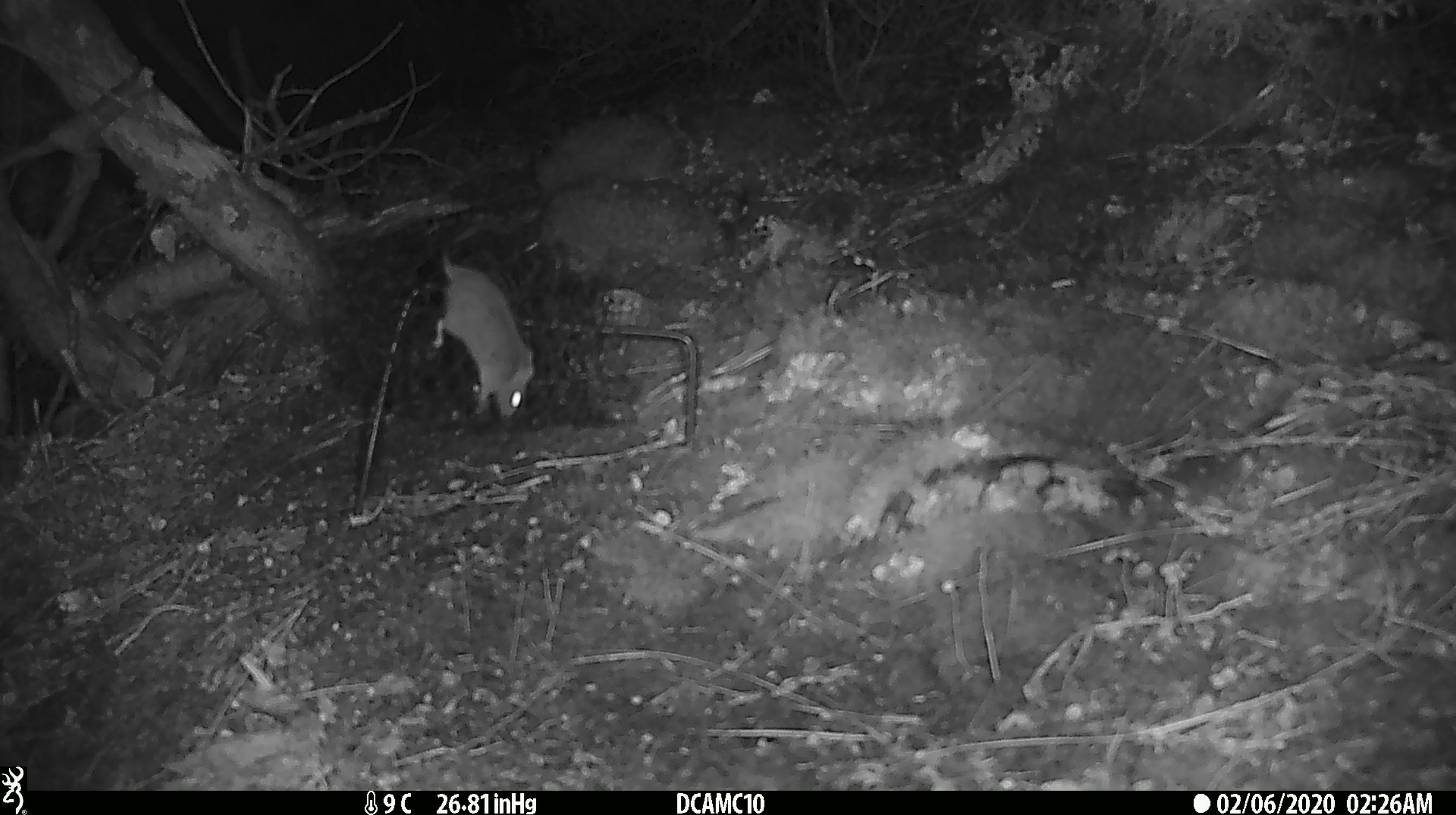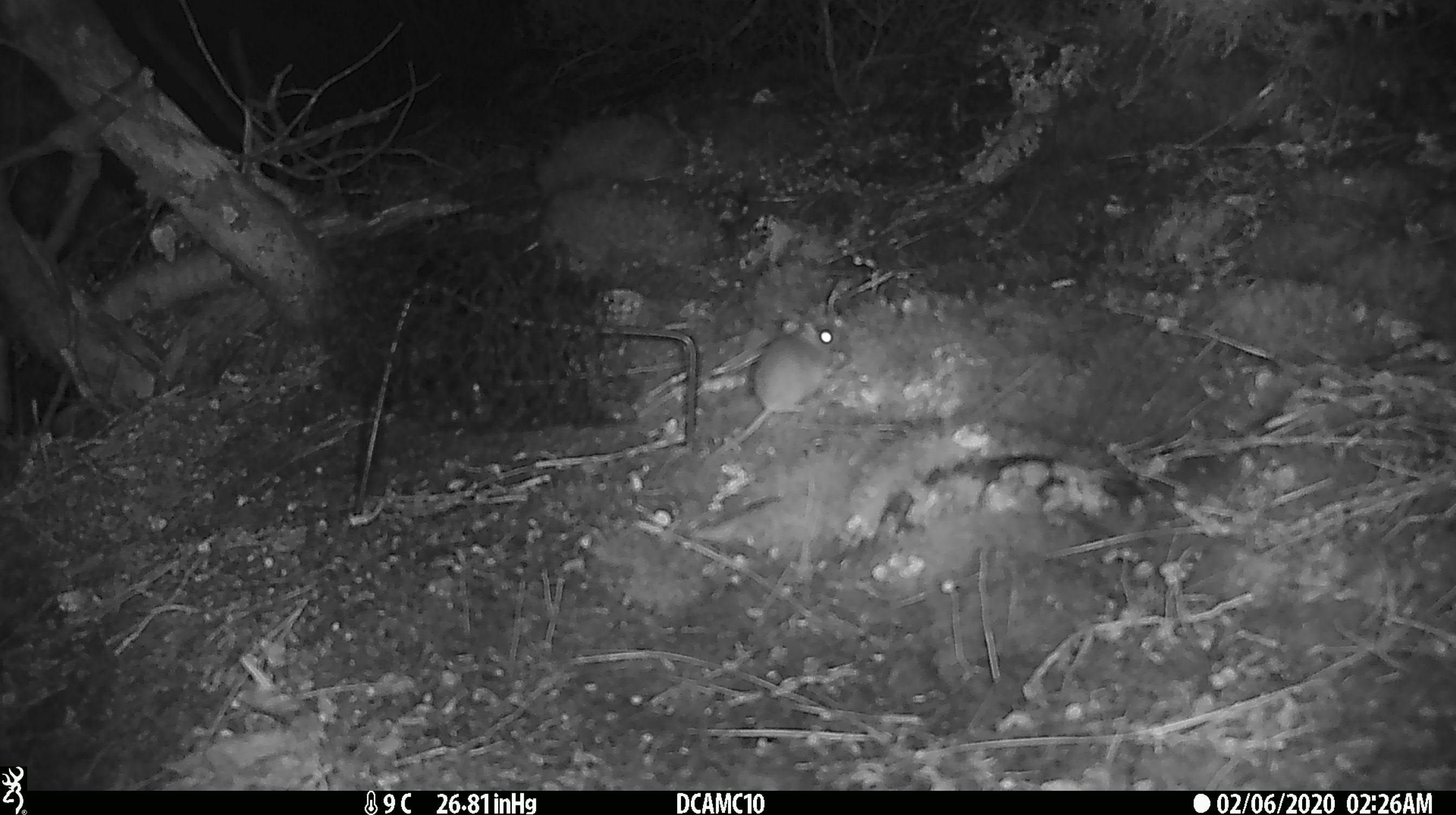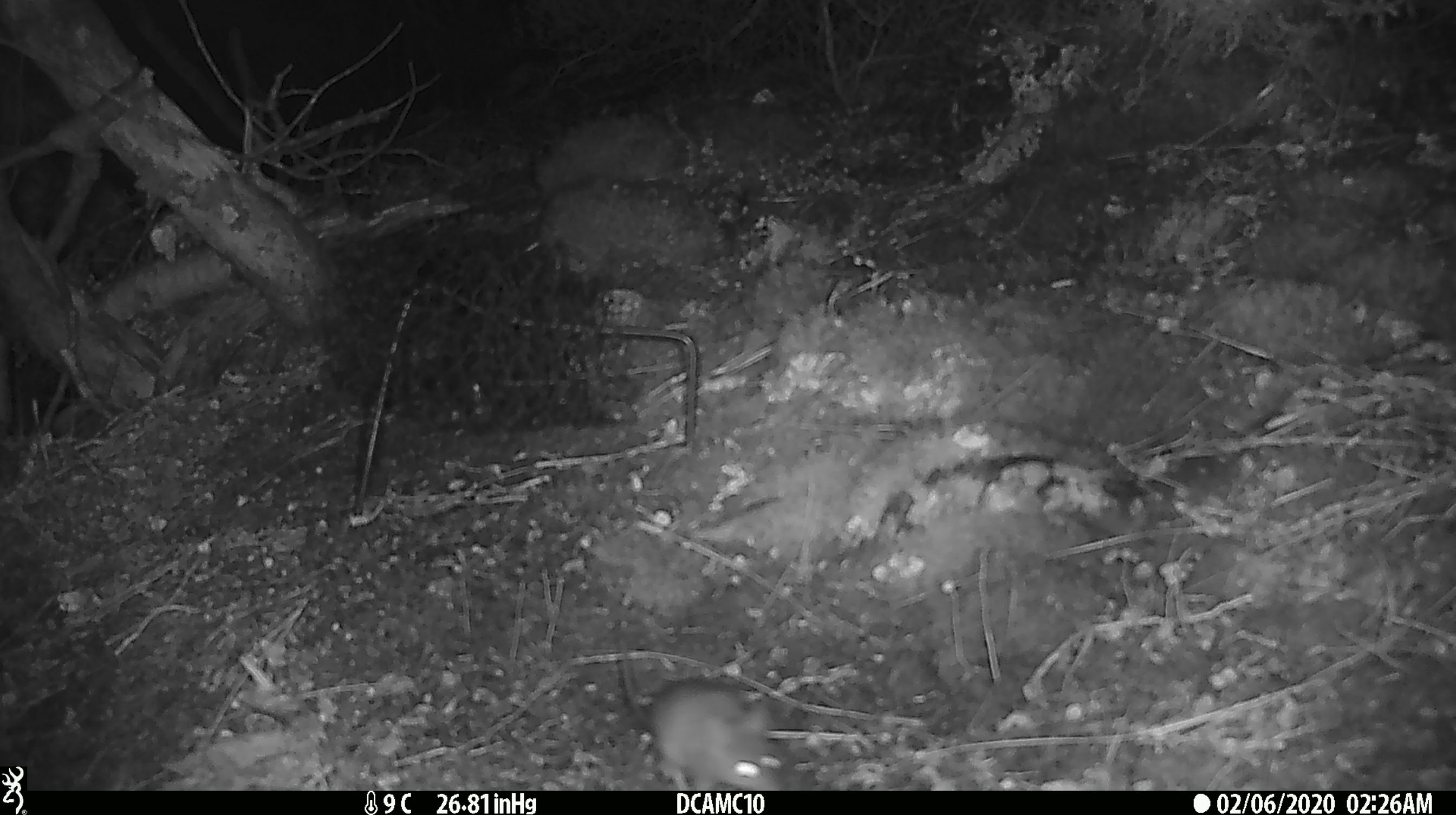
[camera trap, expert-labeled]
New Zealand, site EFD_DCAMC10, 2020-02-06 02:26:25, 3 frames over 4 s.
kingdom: Animalia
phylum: Chordata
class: Mammalia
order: Rodentia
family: Muridae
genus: Mus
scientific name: Mus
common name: mouse